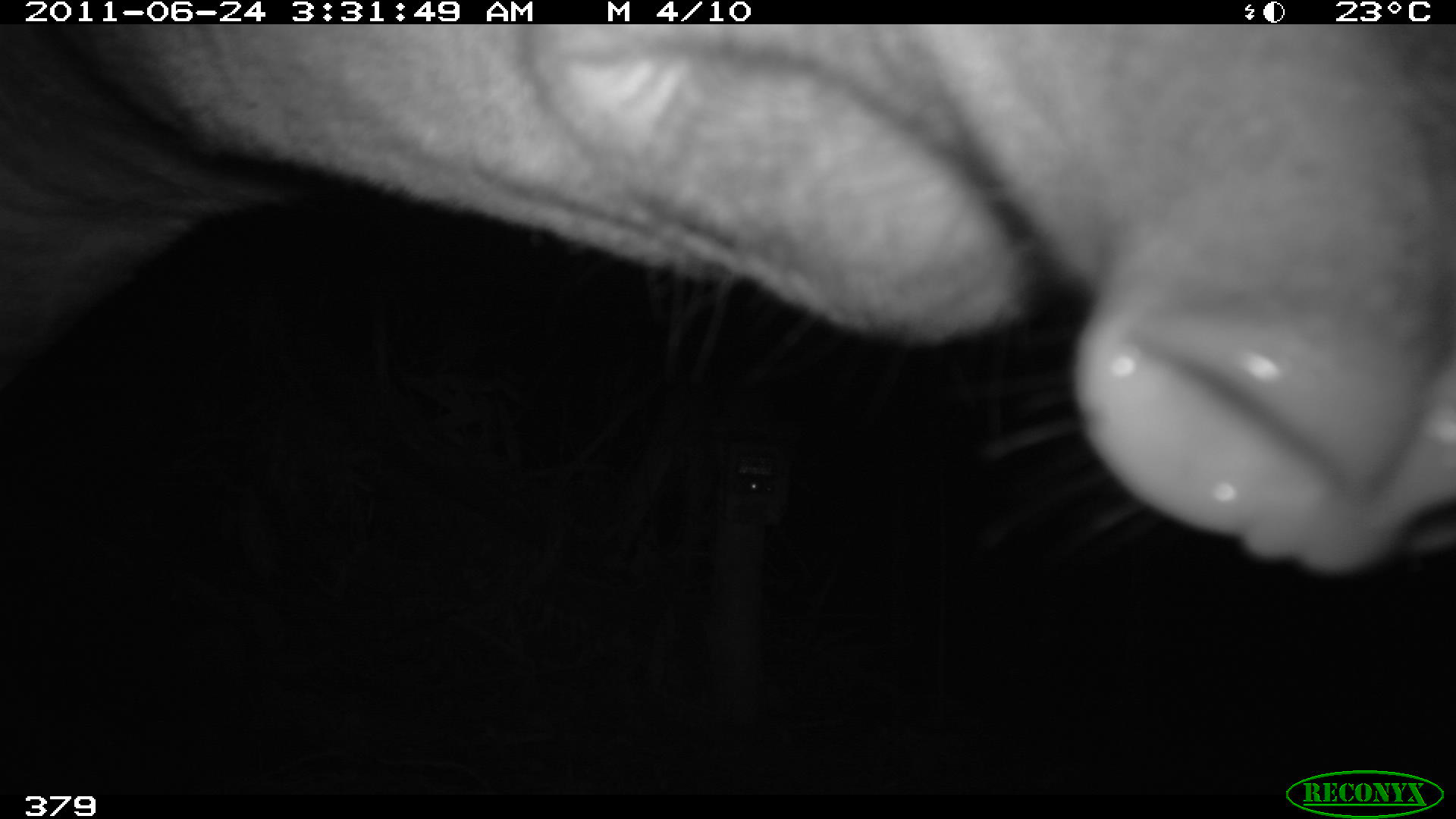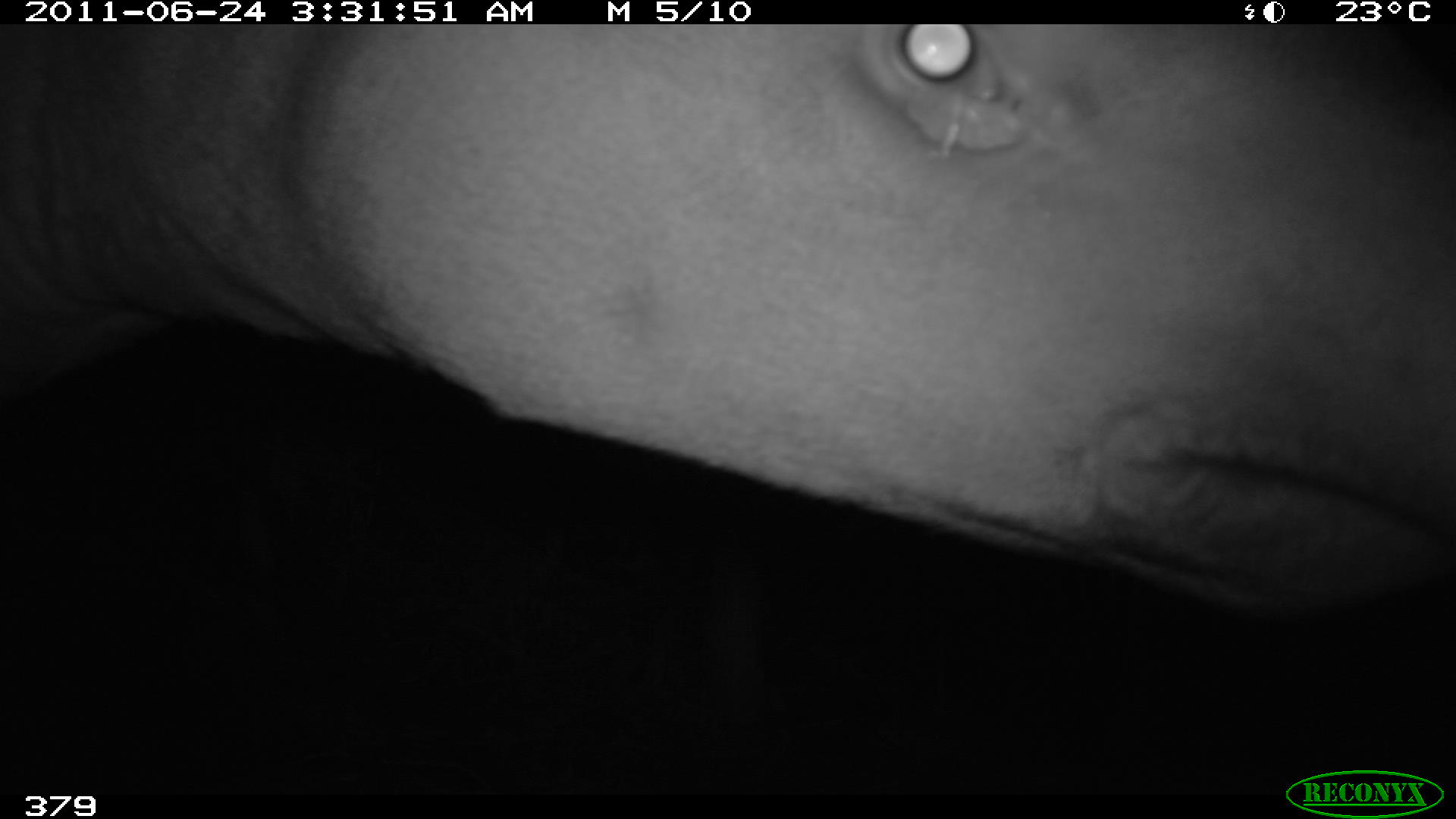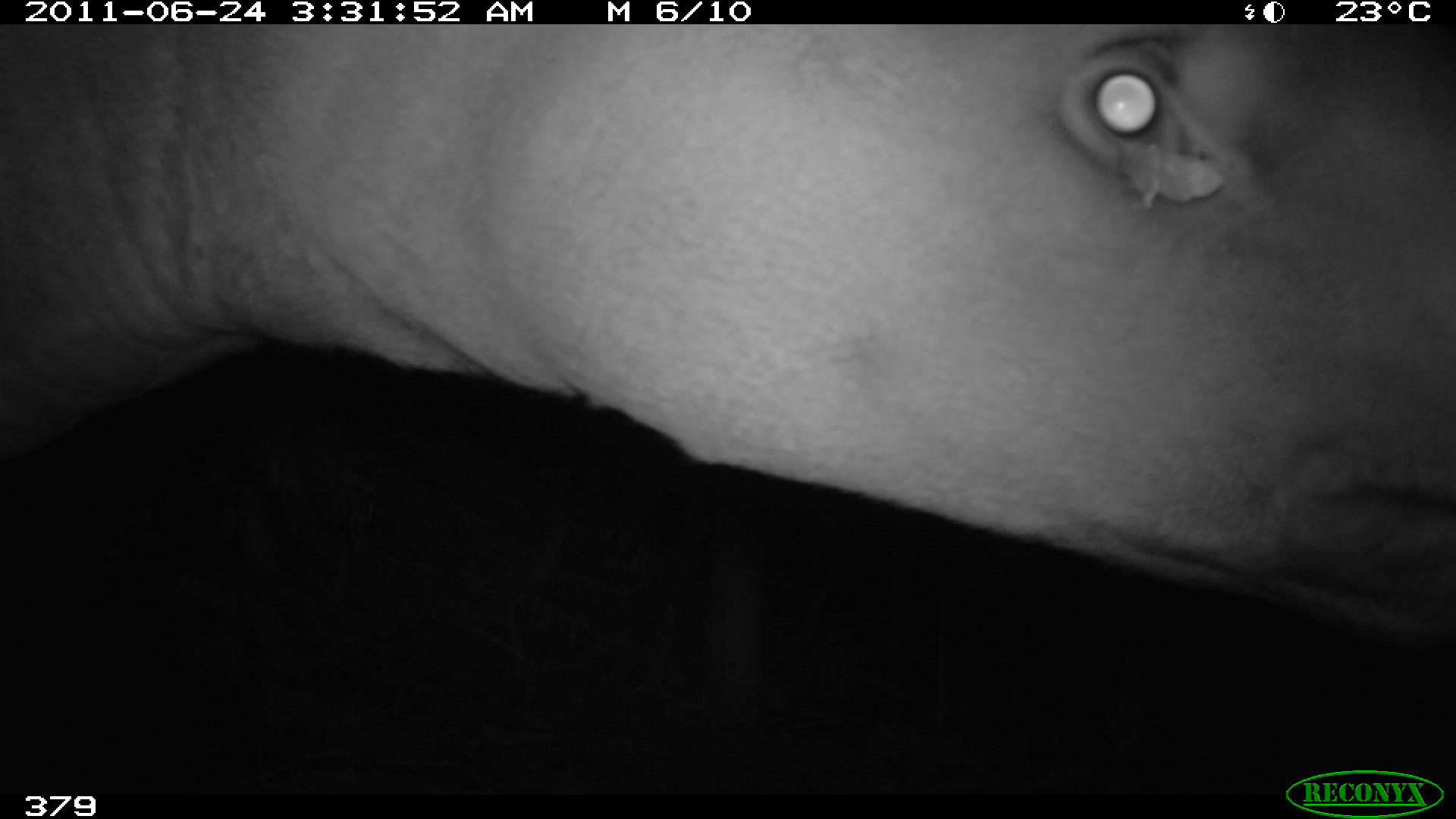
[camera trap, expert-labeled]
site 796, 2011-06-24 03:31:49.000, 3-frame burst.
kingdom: Animalia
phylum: Chordata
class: Mammalia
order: Perissodactyla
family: Tapiridae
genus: Tapirus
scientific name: Tapirus terrestris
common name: south american tapir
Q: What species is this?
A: Tapirus terrestris (south american tapir).